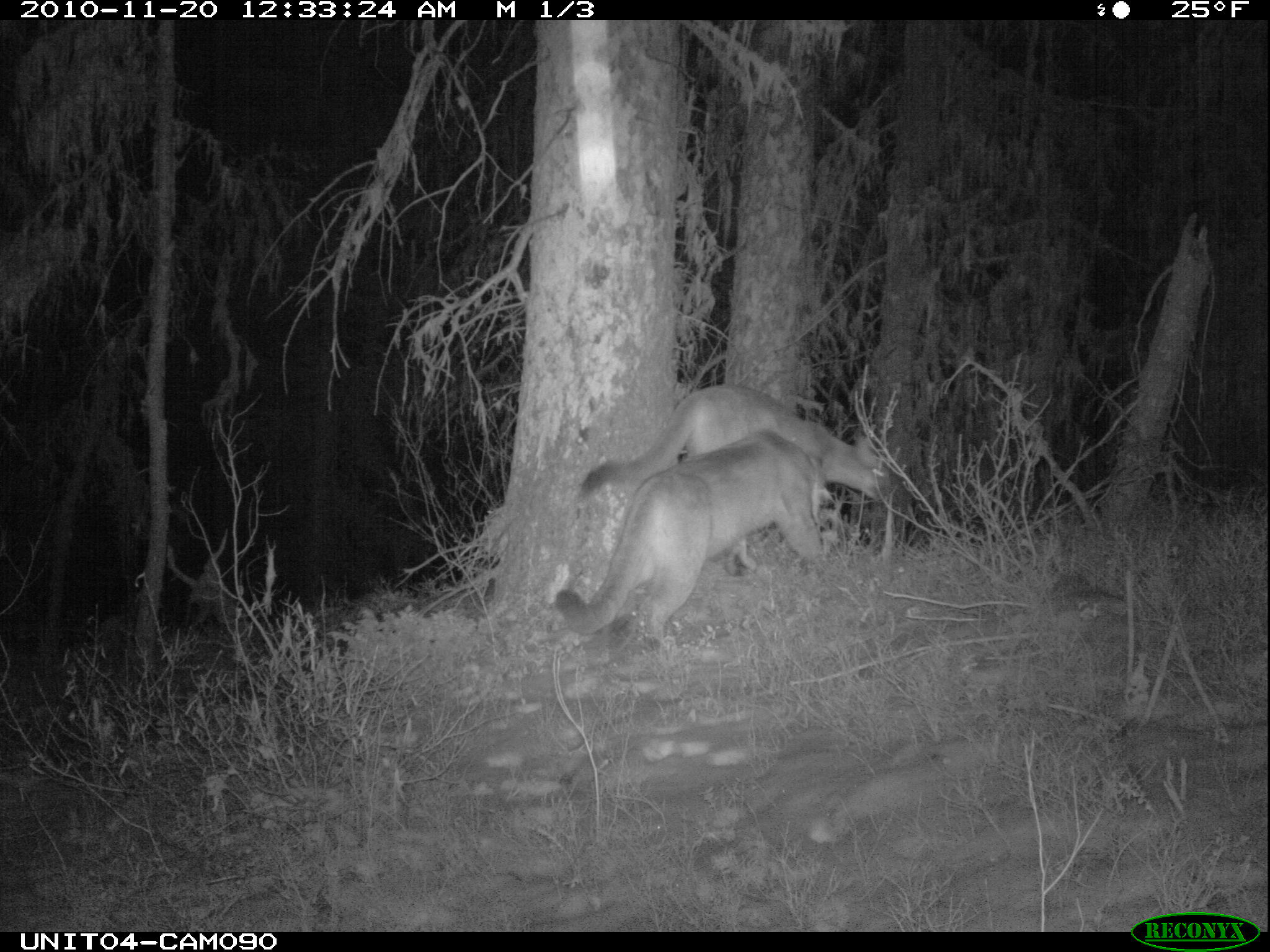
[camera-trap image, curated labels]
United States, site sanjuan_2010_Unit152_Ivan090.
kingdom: Animalia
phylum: Chordata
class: Mammalia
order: Carnivora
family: Felidae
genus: Puma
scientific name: Puma concolor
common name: mountain lion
Puma concolor (mountain lion).